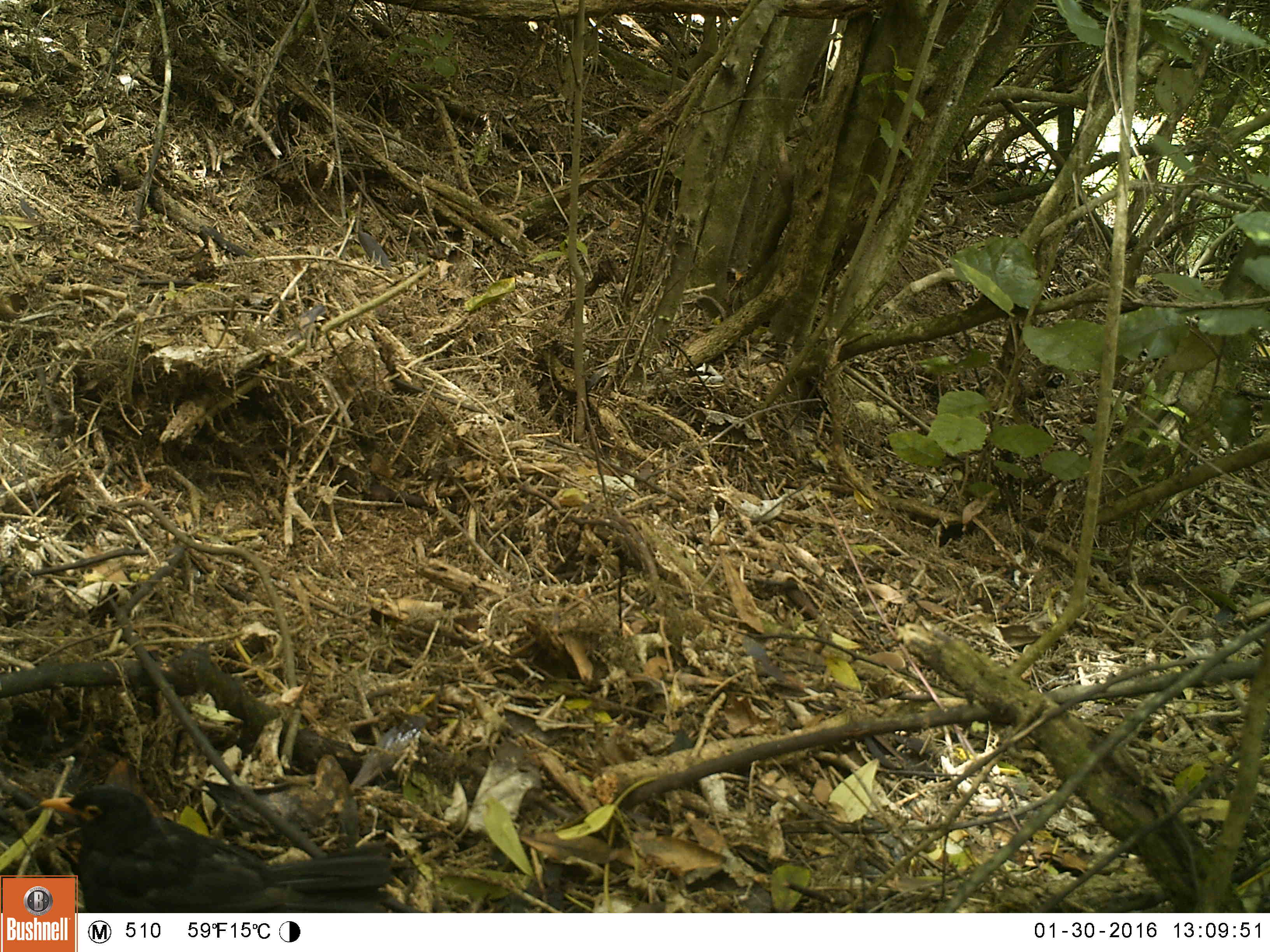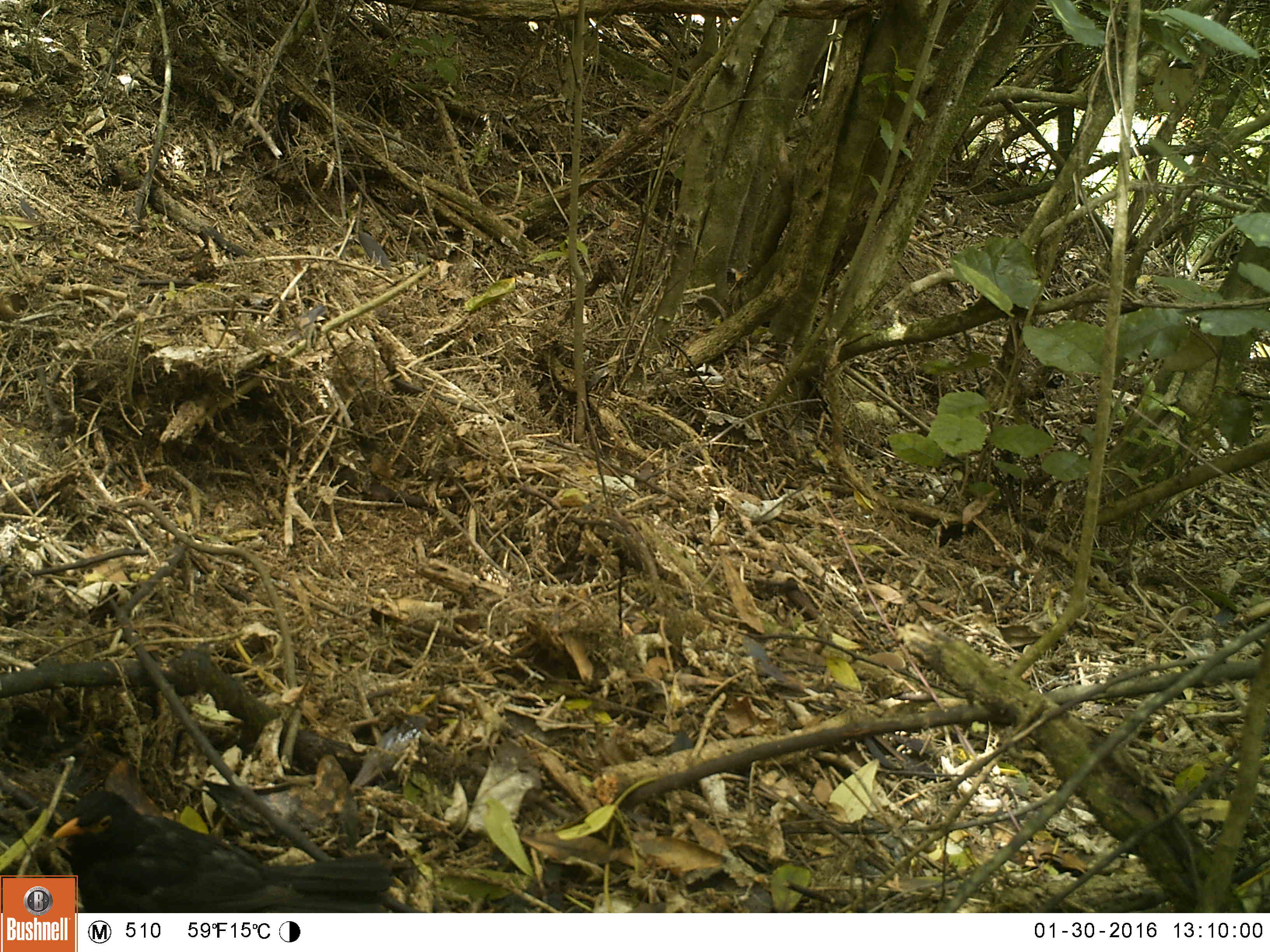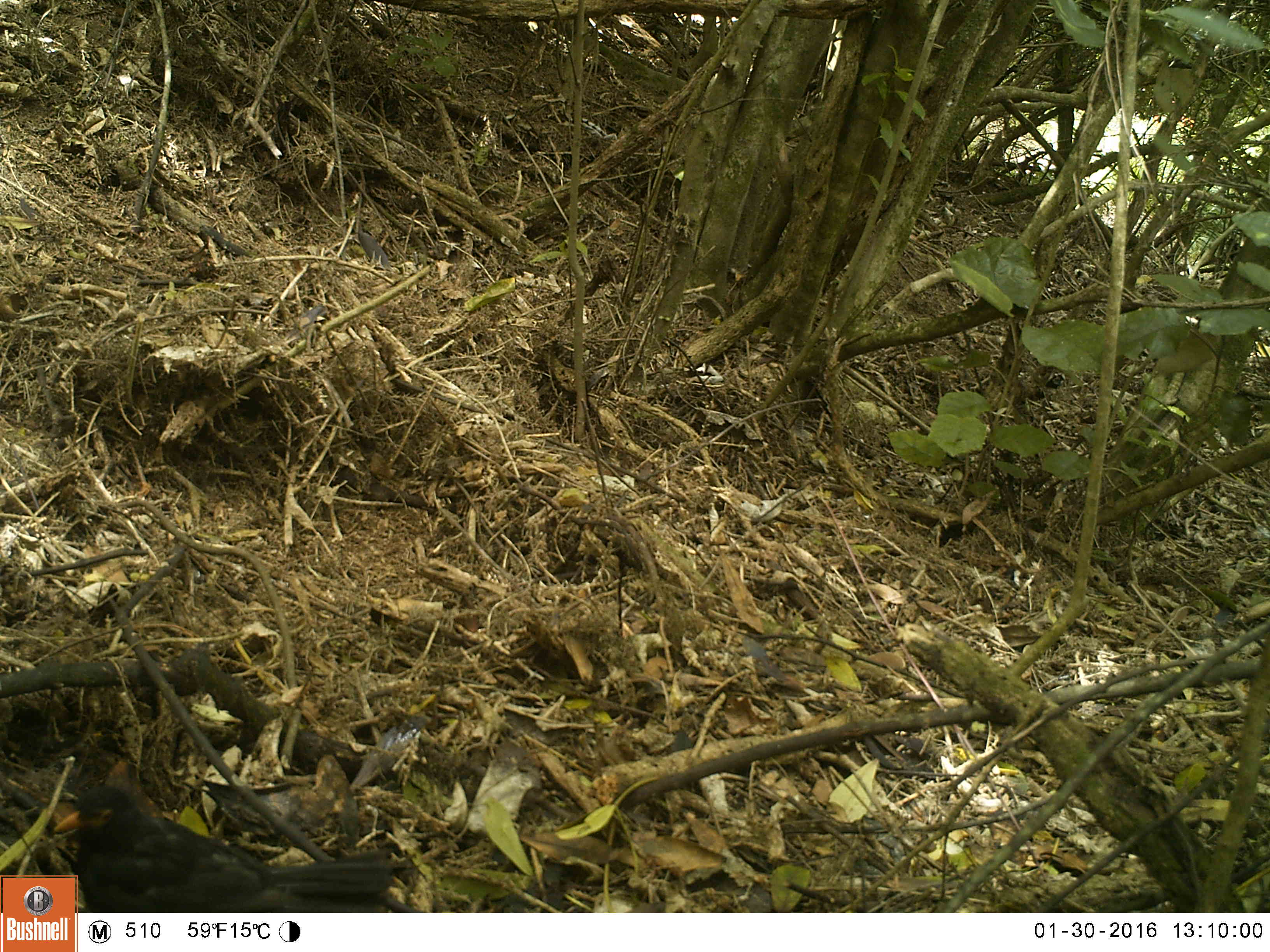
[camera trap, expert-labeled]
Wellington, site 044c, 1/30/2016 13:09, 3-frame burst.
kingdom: Animalia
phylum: Chordata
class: Aves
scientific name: Aves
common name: bird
Bird (Aves).